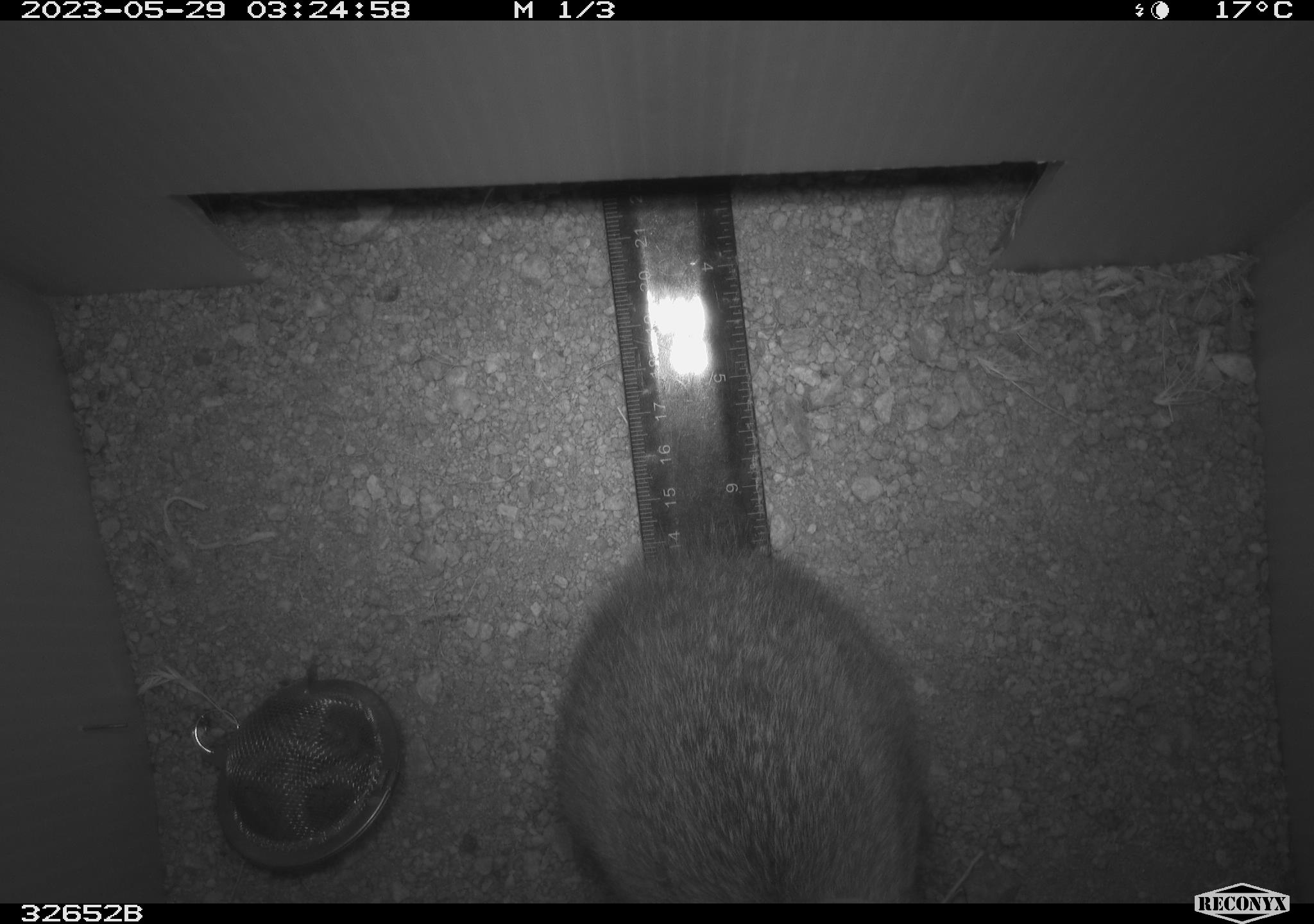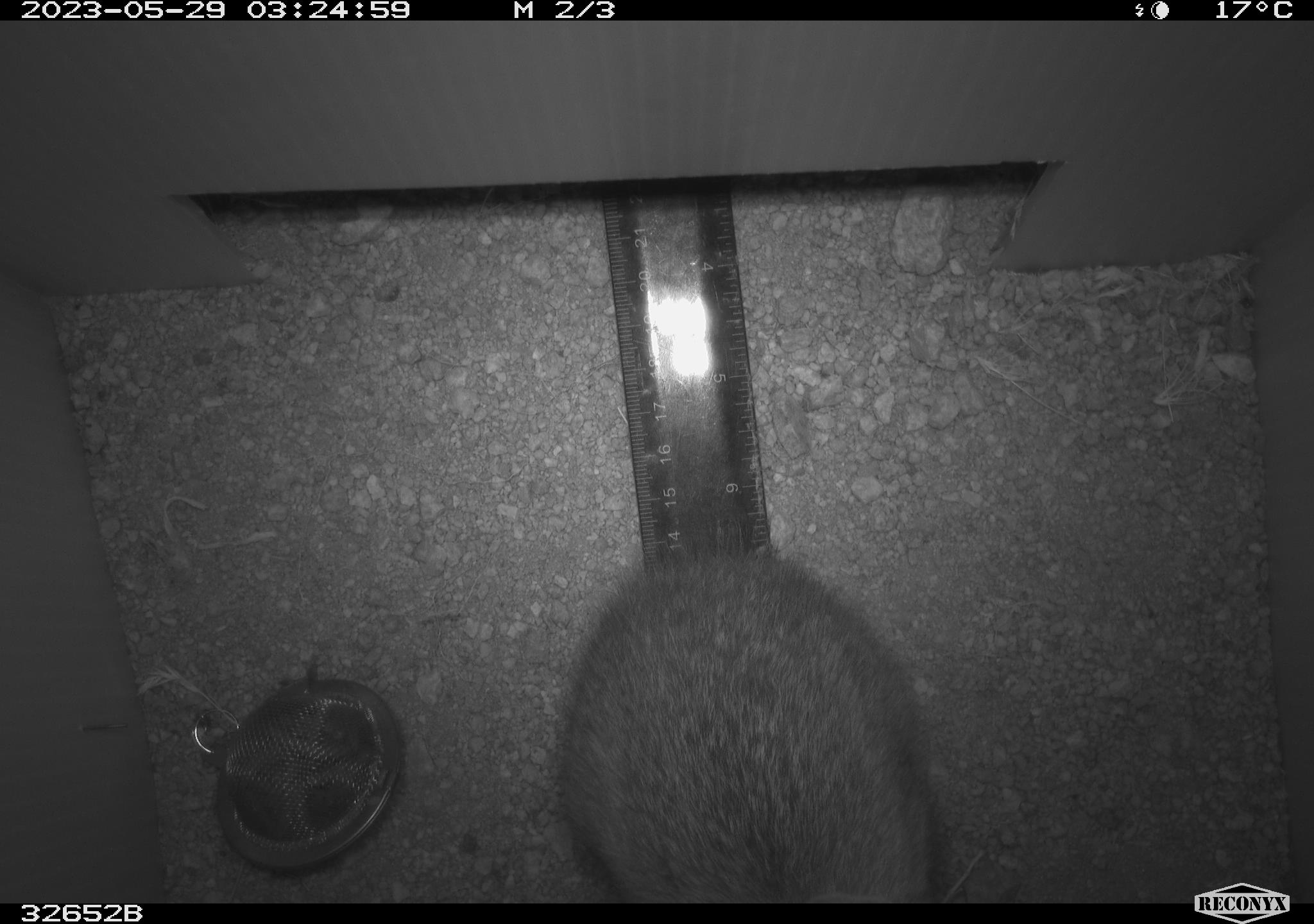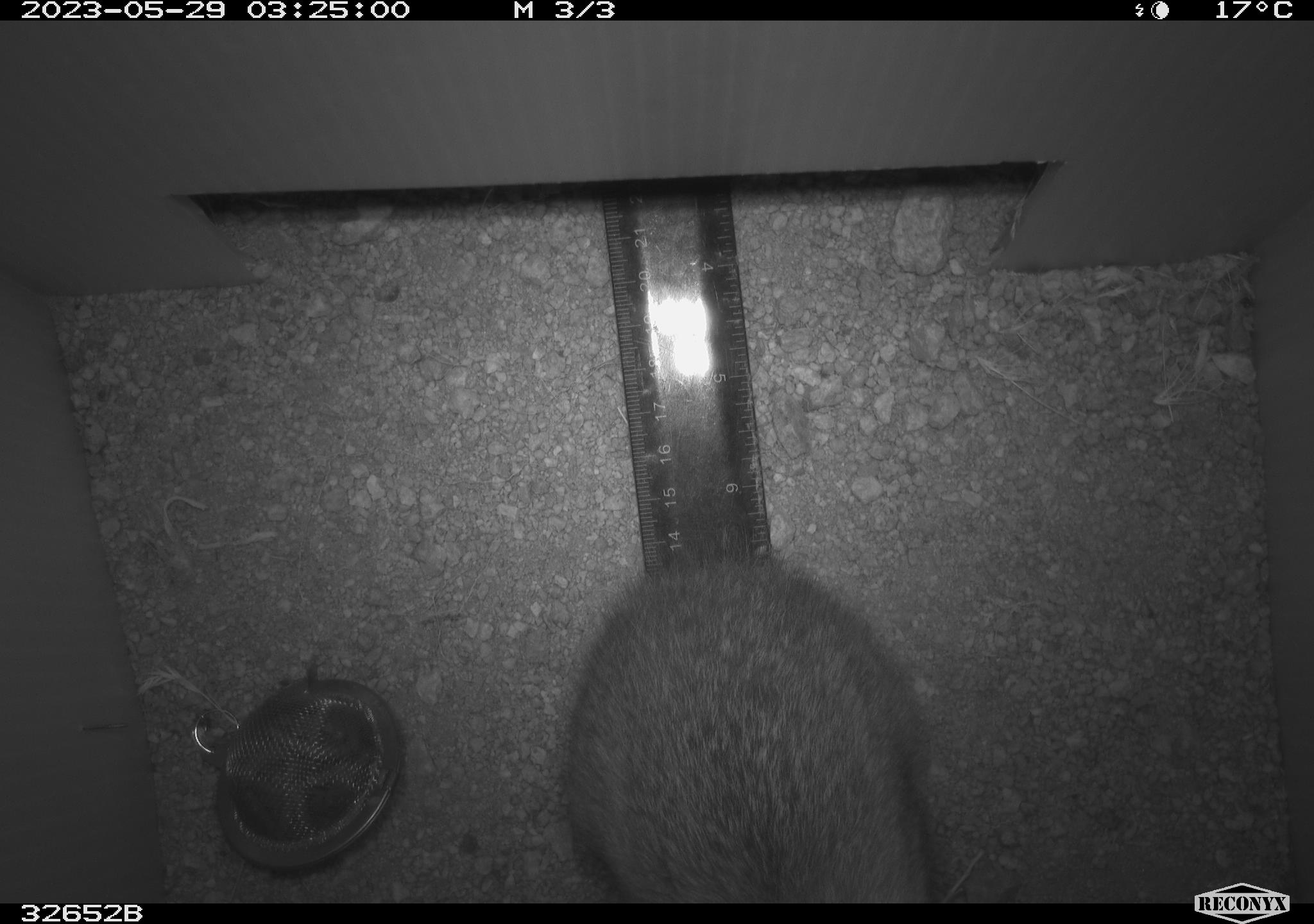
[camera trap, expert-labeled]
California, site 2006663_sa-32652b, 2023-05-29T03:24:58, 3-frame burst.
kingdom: Animalia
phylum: Chordata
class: Mammalia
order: Lagomorpha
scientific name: Lagomorpha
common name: hares, rabbits, and pikas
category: lagomorpha order